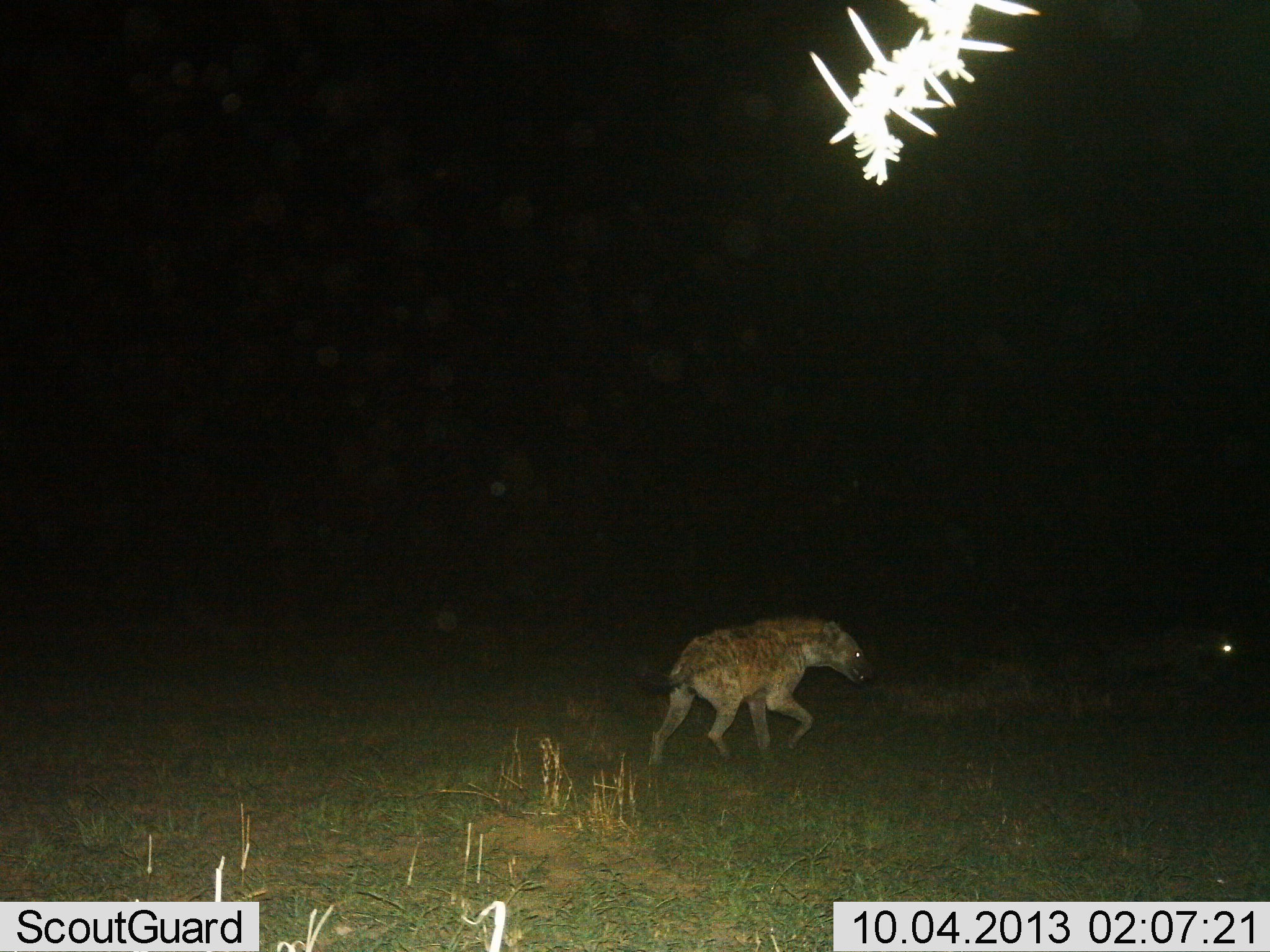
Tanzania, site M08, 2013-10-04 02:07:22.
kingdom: Animalia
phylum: Chordata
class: Mammalia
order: Carnivora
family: Hyaenidae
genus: Crocuta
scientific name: Crocuta crocuta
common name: spotted hyena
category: hyenaspotted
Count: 1.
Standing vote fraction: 0%.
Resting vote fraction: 0%.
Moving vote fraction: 100%.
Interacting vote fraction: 0%.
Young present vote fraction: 0%.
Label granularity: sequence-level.